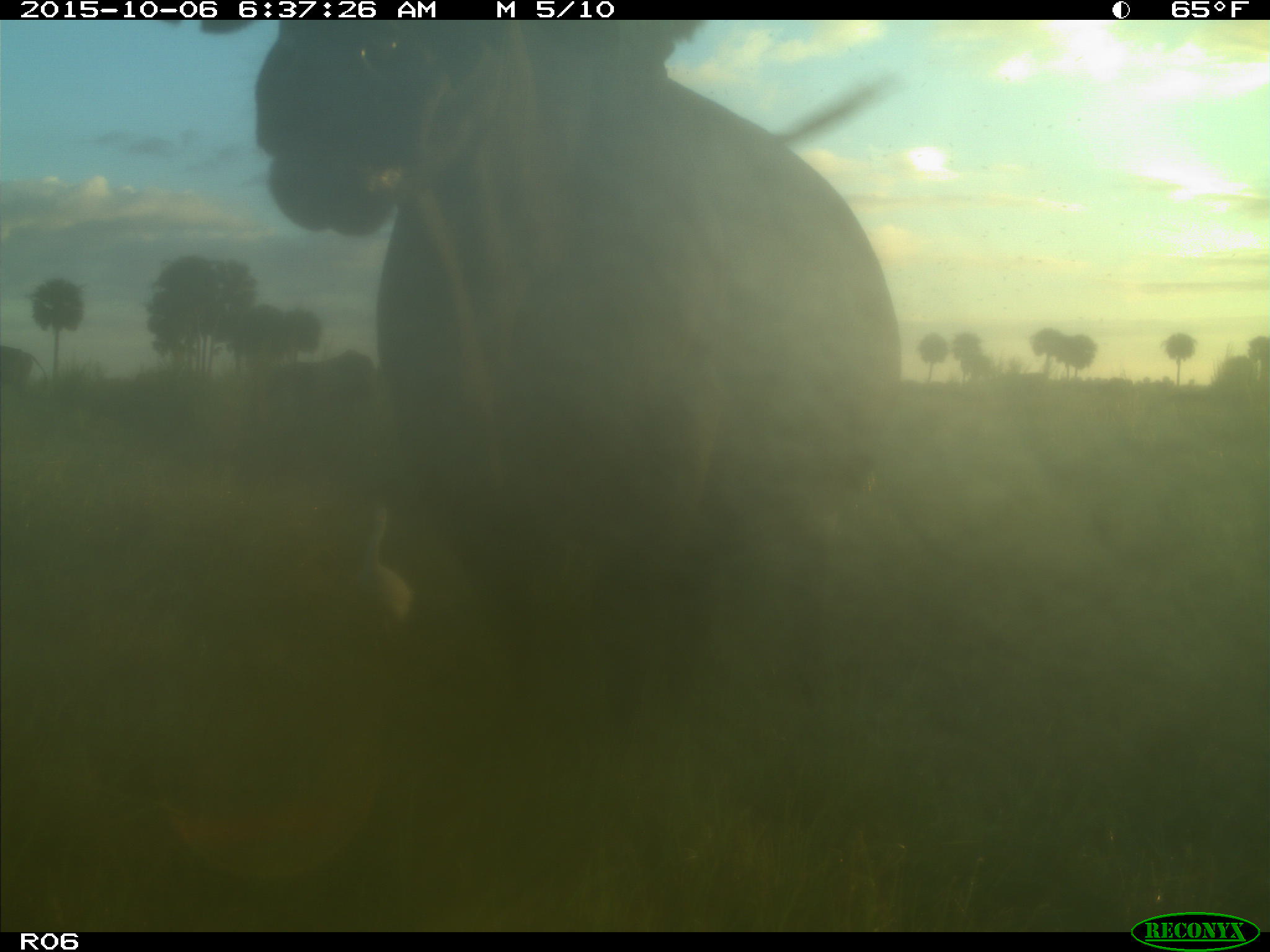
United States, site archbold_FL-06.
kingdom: Animalia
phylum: Chordata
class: Mammalia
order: Artiodactyla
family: Bovidae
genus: Bos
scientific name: Bos taurus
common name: domestic cow